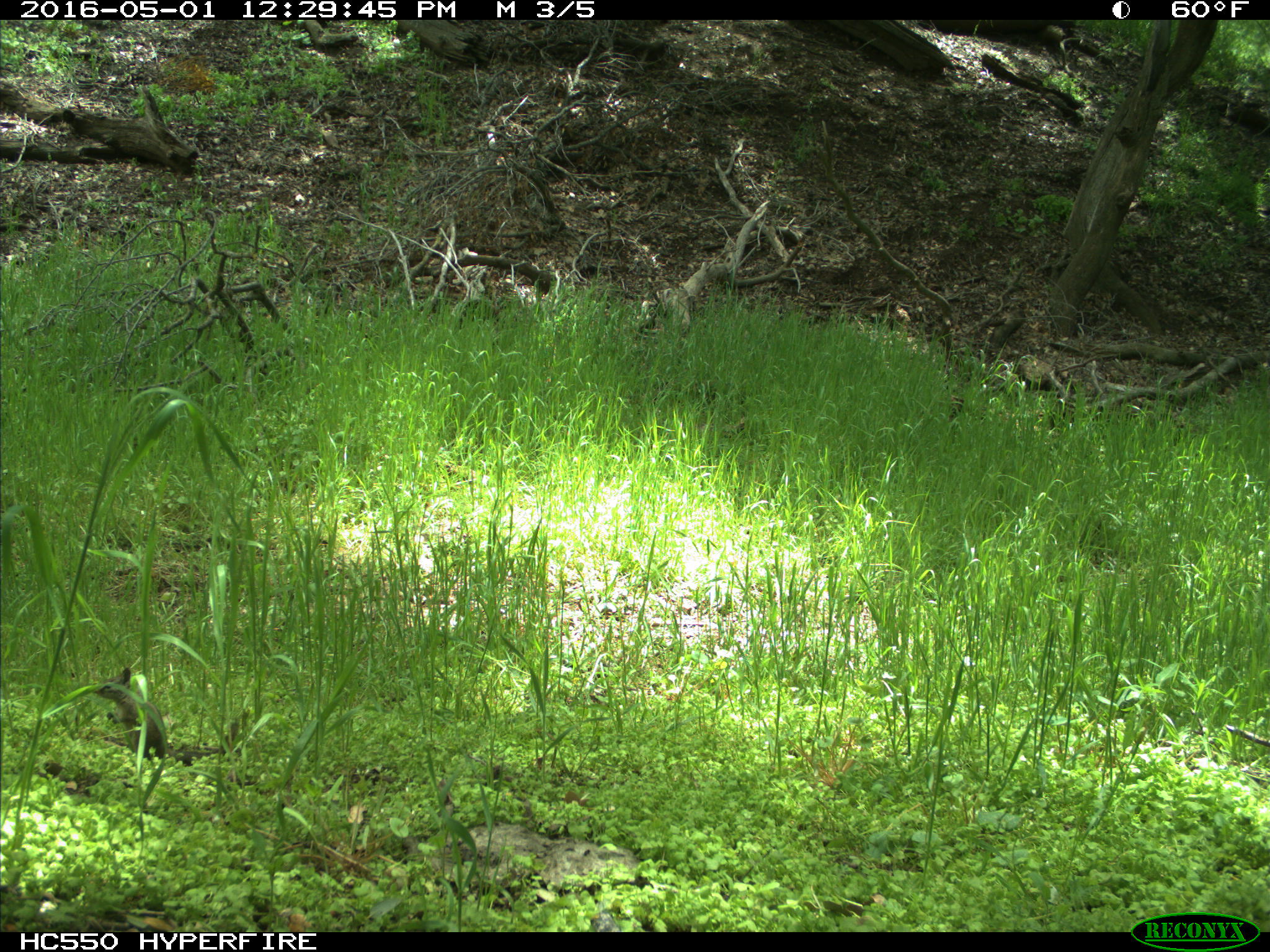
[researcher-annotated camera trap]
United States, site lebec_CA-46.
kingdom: Animalia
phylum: Chordata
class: Mammalia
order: Rodentia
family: Sciuridae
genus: Tamias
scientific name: Tamias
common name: chipmunk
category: unidentified chipmunk